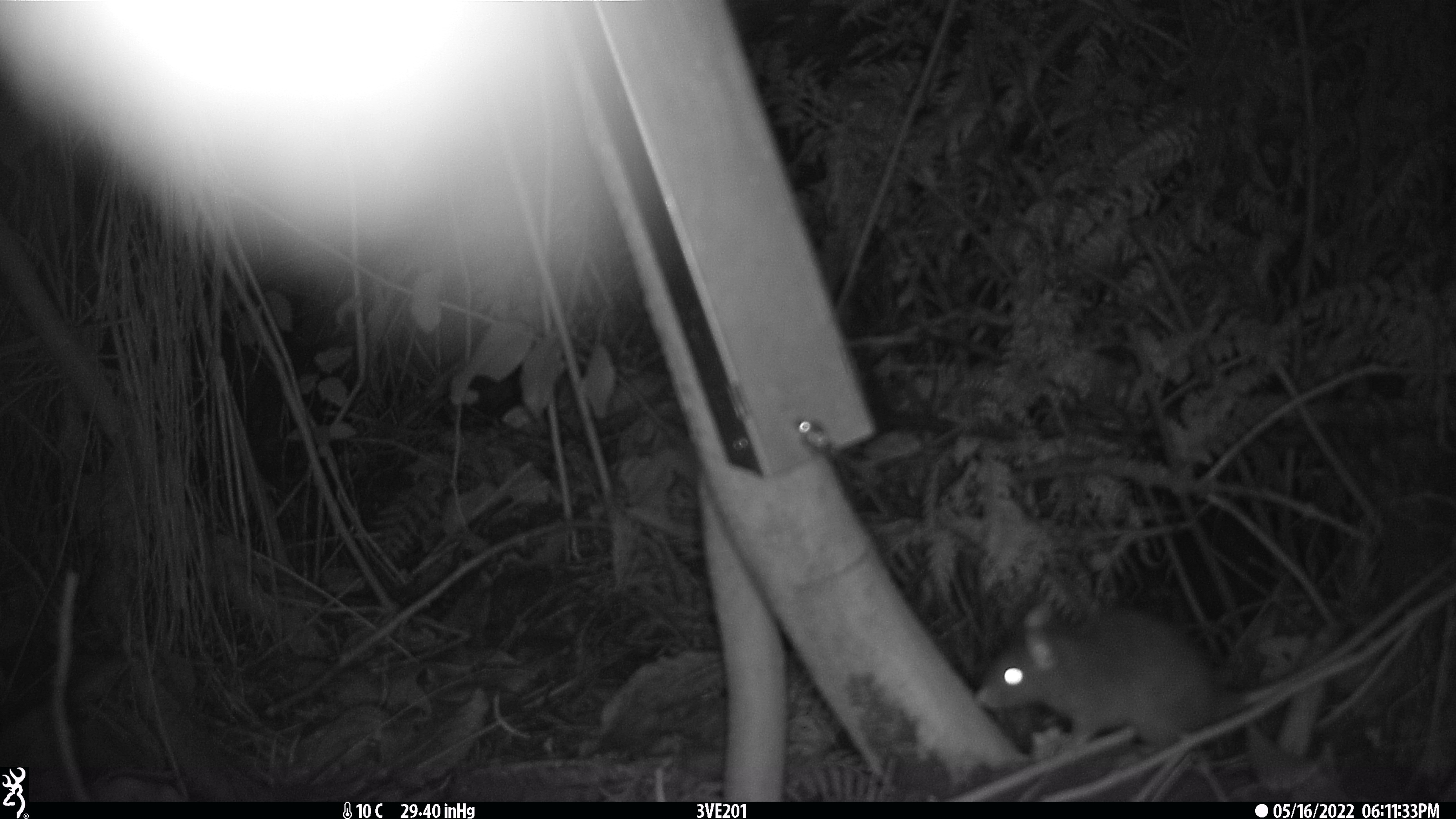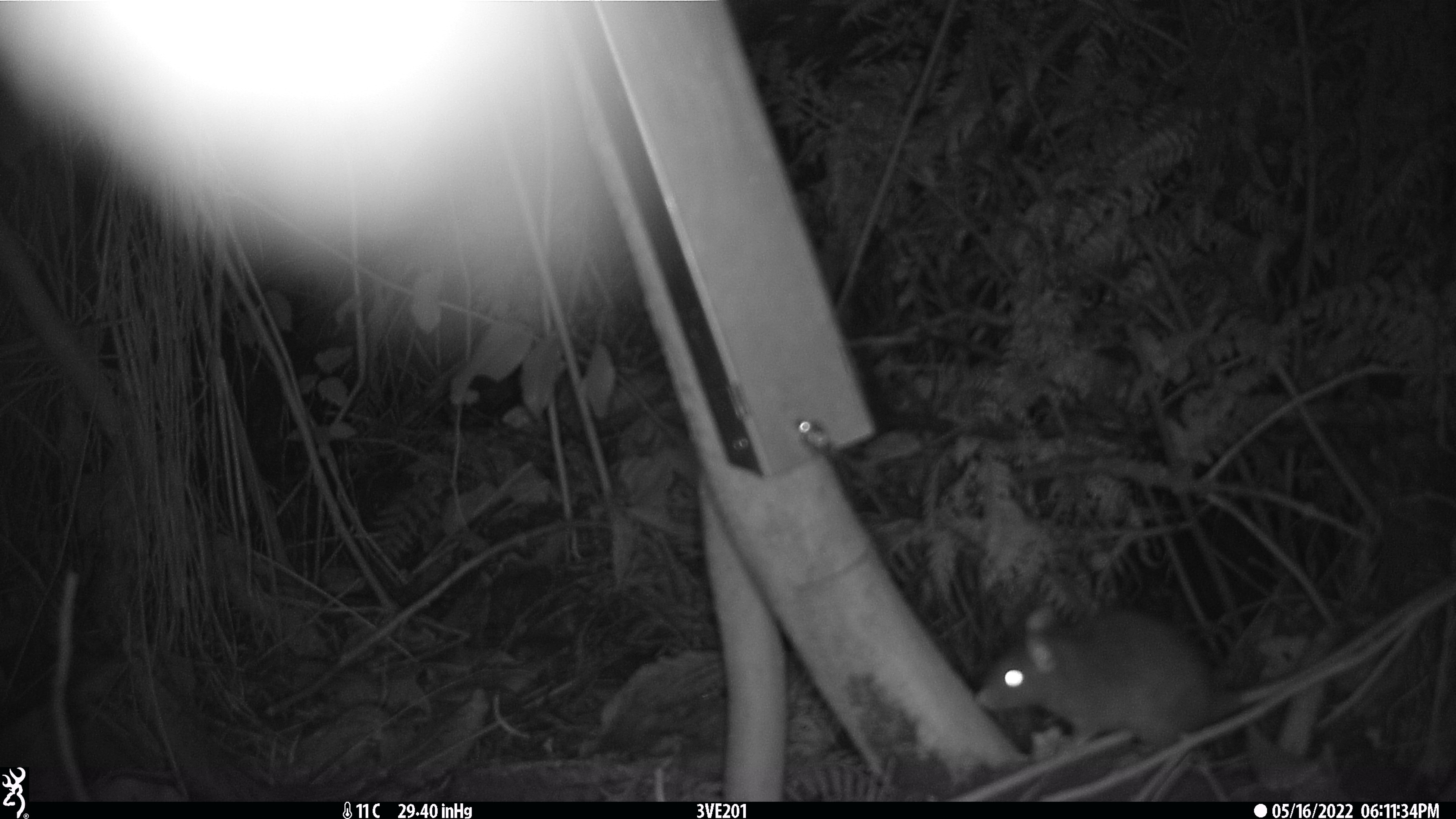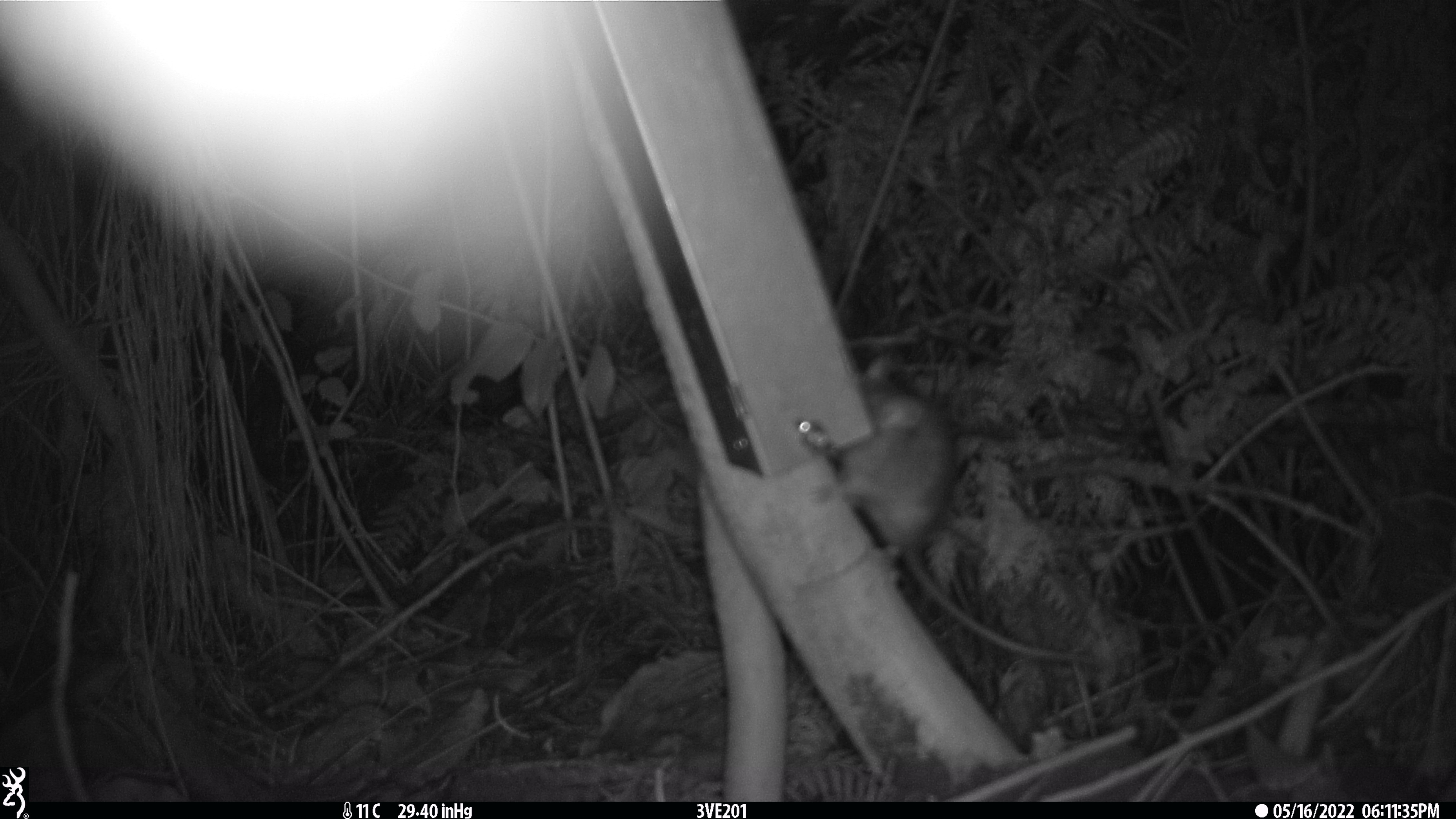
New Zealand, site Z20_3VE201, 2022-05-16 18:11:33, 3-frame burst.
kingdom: Animalia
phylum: Chordata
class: Mammalia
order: Rodentia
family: Muridae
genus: Rattus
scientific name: Rattus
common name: rat